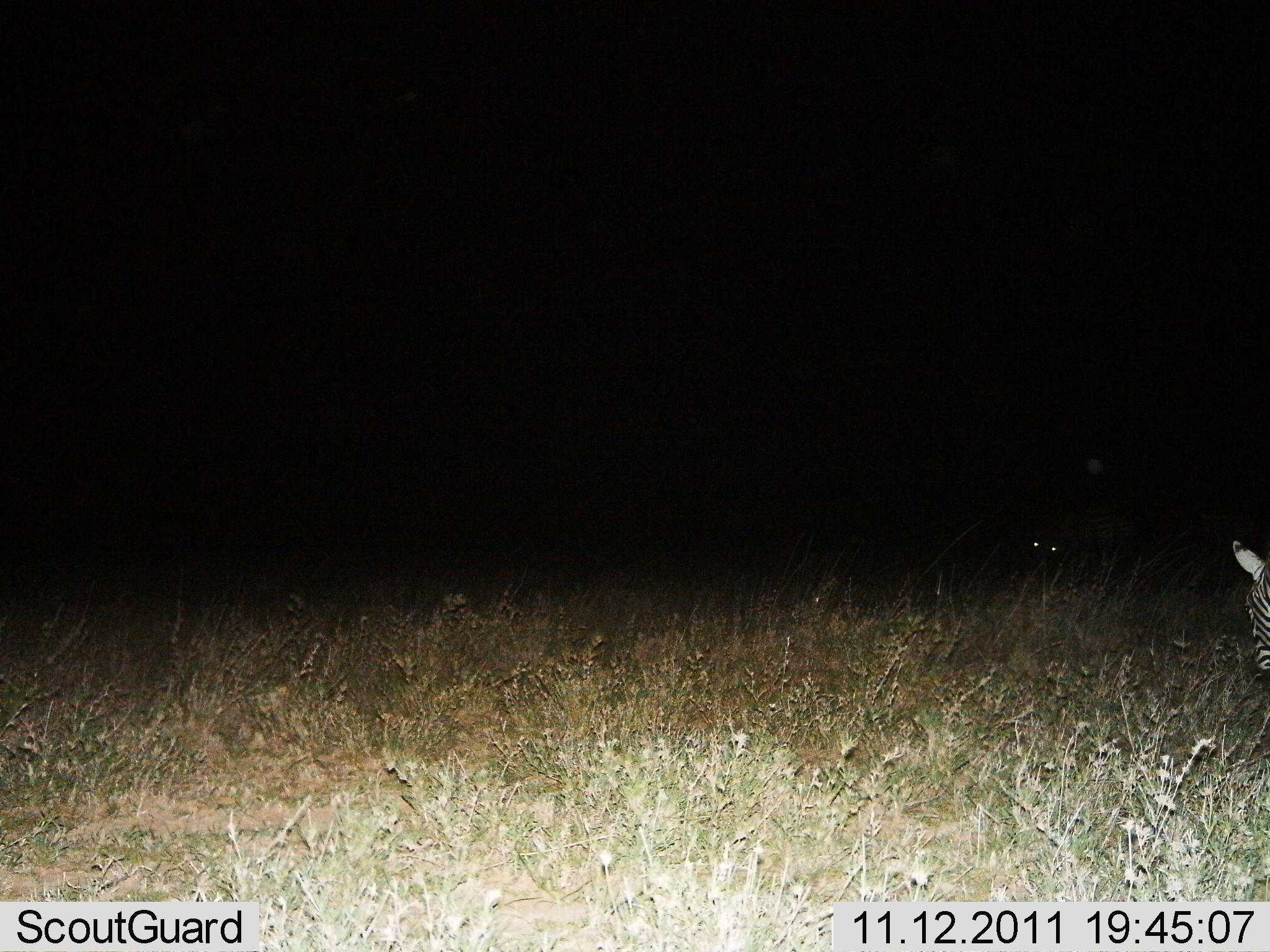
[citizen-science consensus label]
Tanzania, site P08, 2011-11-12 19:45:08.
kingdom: Animalia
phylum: Chordata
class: Mammalia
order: Perissodactyla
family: Equidae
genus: Equus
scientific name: Equus quagga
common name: plains zebra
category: zebra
Zebra (plains zebra) (Equus quagga), count 1. Behavior (volunteer vote fractions): standing 64%, resting 0%, moving 14%, interacting 0%. Young present (vote fraction): 0%. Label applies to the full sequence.